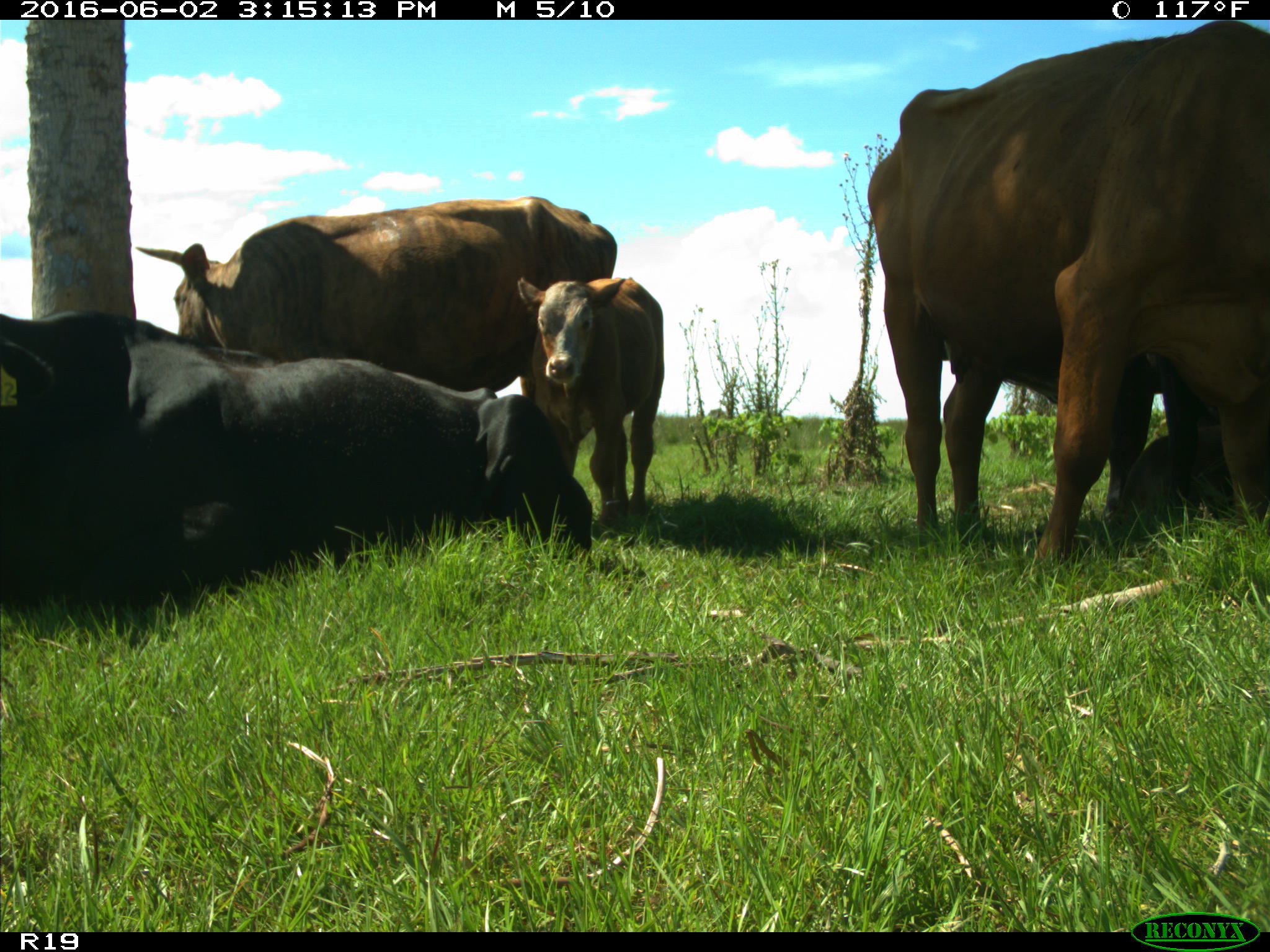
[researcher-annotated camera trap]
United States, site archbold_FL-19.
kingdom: Animalia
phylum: Chordata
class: Mammalia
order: Artiodactyla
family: Bovidae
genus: Bos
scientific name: Bos taurus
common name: domestic cow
Bos taurus (domestic cow).